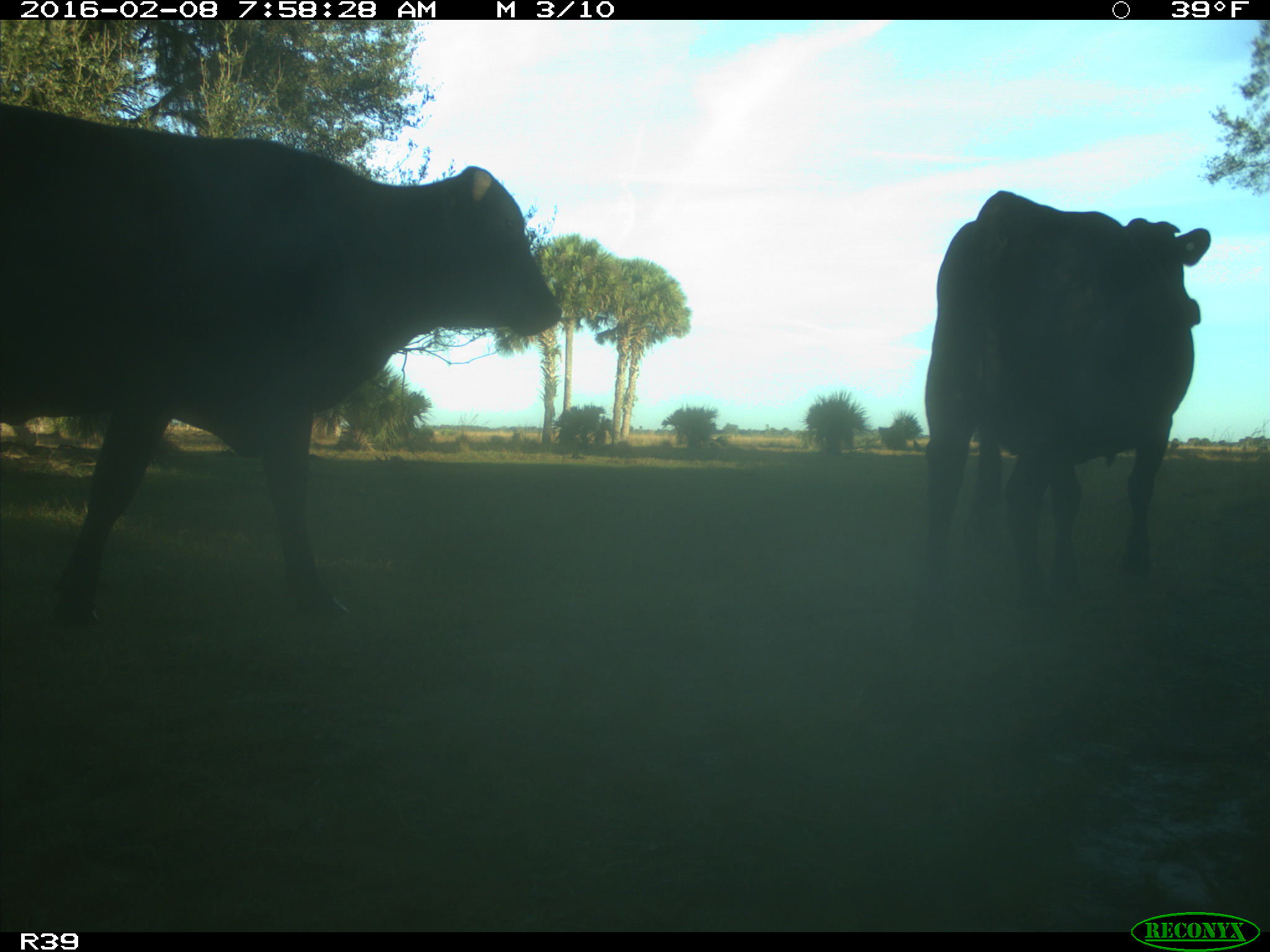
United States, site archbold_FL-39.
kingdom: Animalia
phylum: Chordata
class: Mammalia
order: Artiodactyla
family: Bovidae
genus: Bos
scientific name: Bos taurus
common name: domestic cow